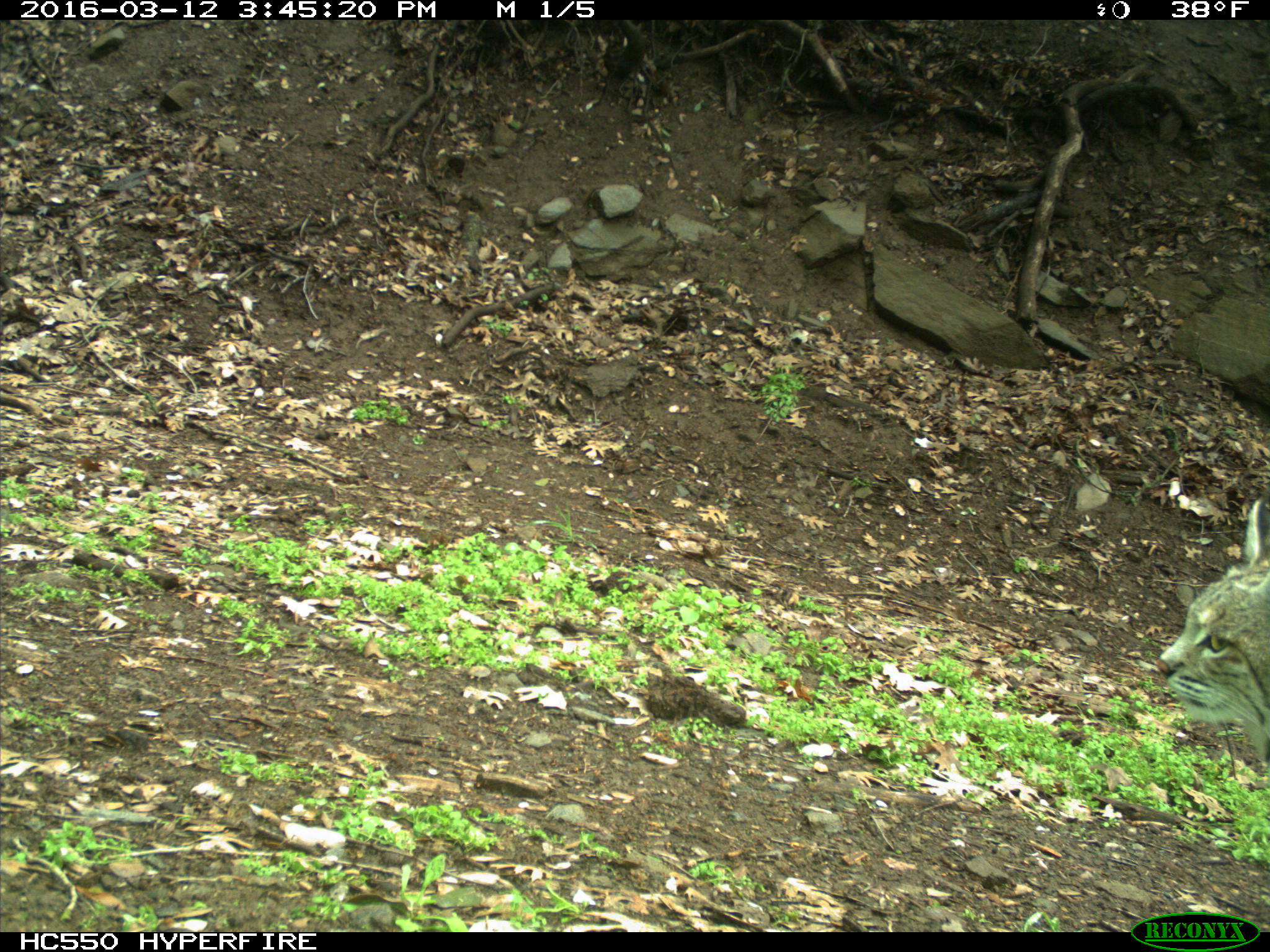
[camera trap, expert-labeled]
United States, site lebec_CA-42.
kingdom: Animalia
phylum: Chordata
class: Mammalia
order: Carnivora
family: Felidae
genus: Lynx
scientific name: Lynx rufus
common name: bobcat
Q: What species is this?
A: Lynx rufus (bobcat).